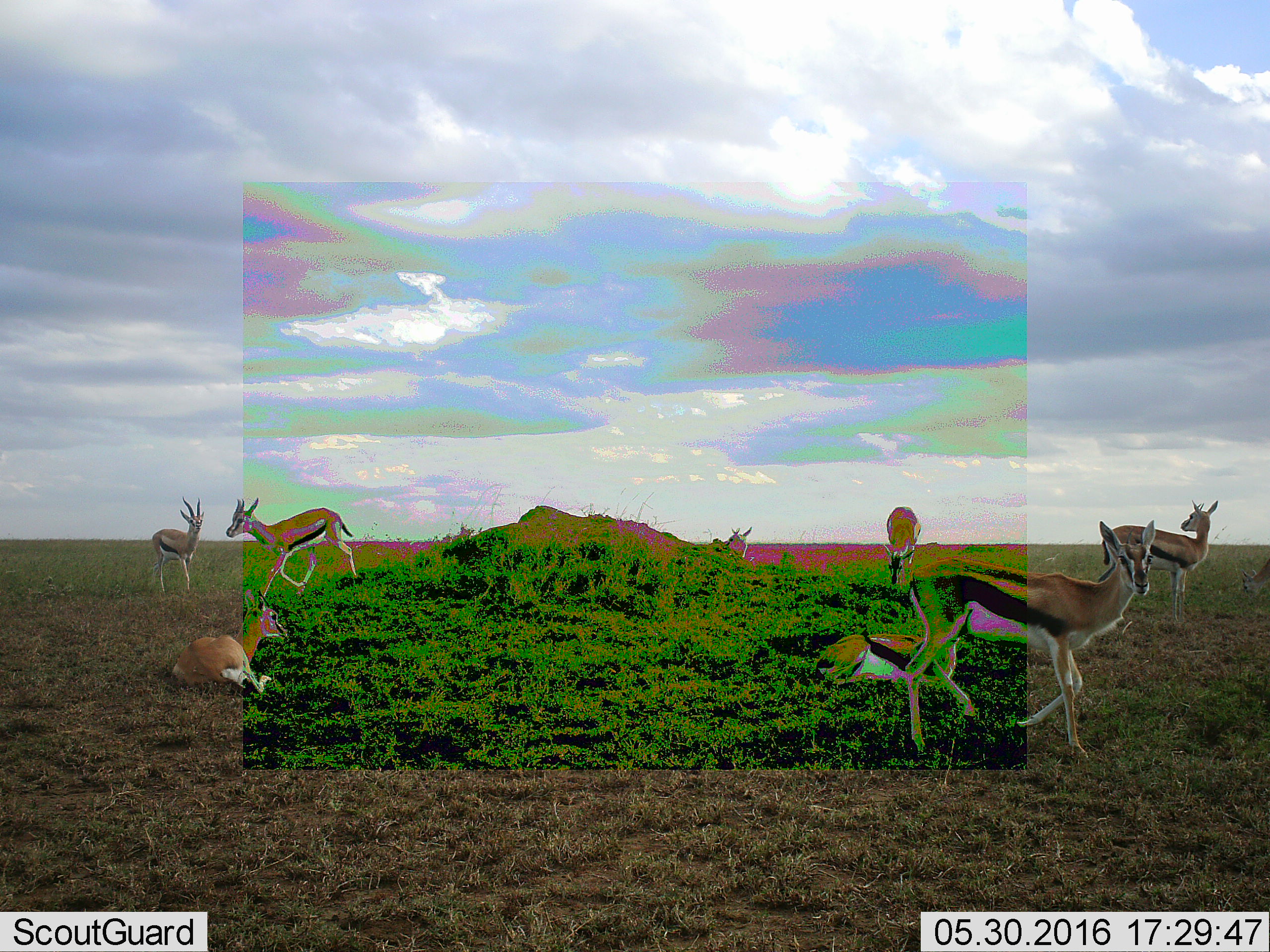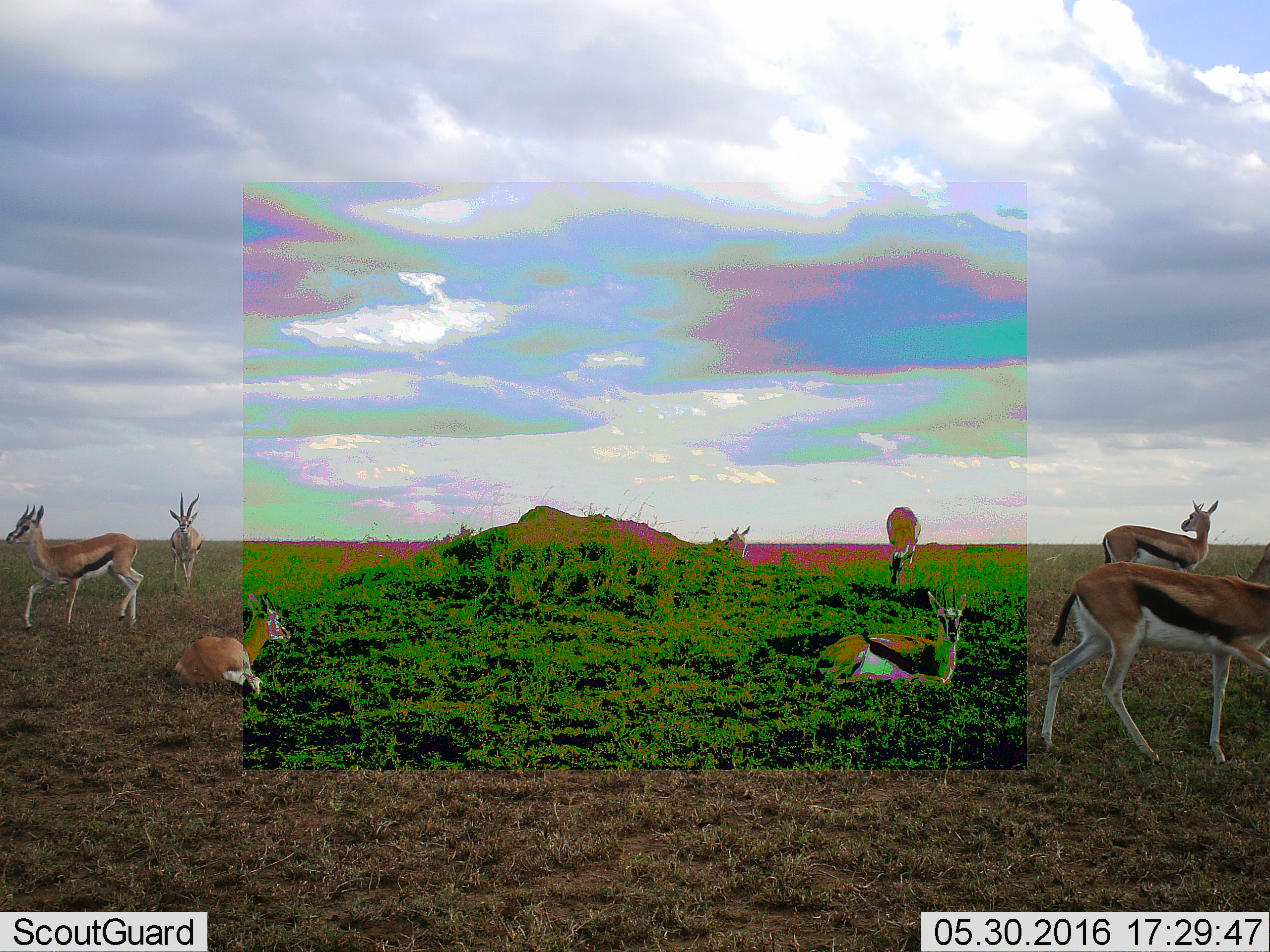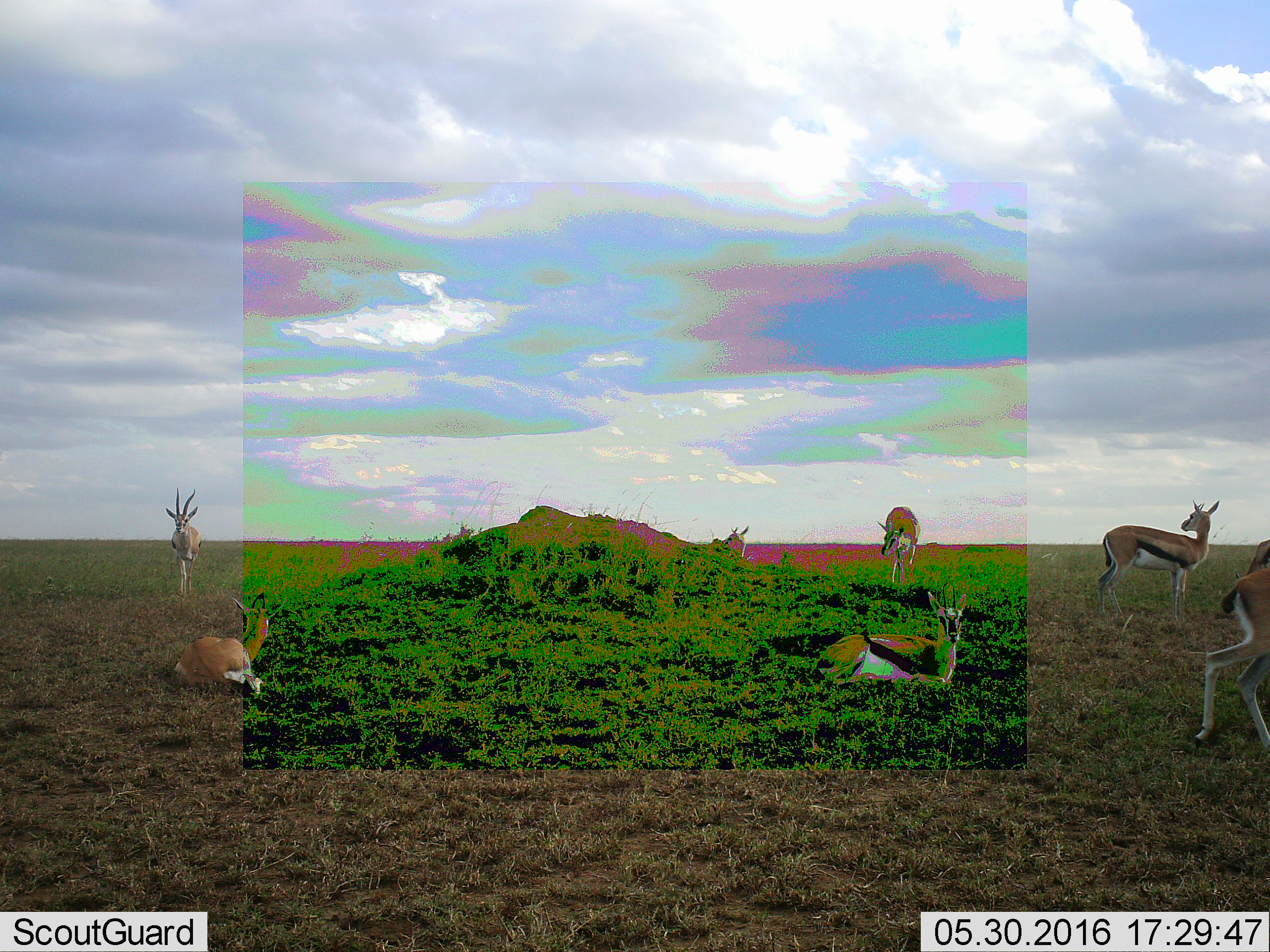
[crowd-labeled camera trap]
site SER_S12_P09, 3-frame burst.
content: unidentified animal